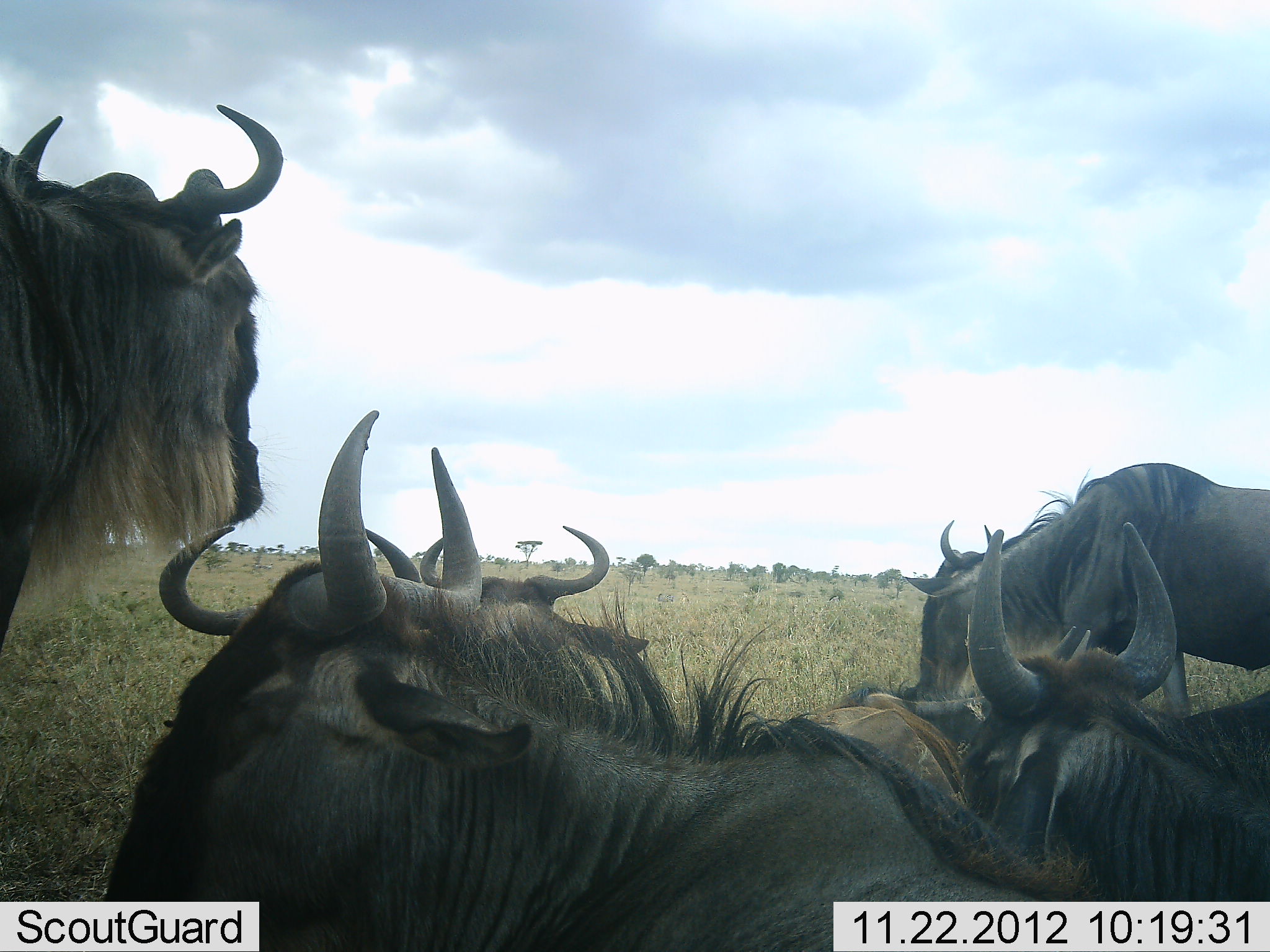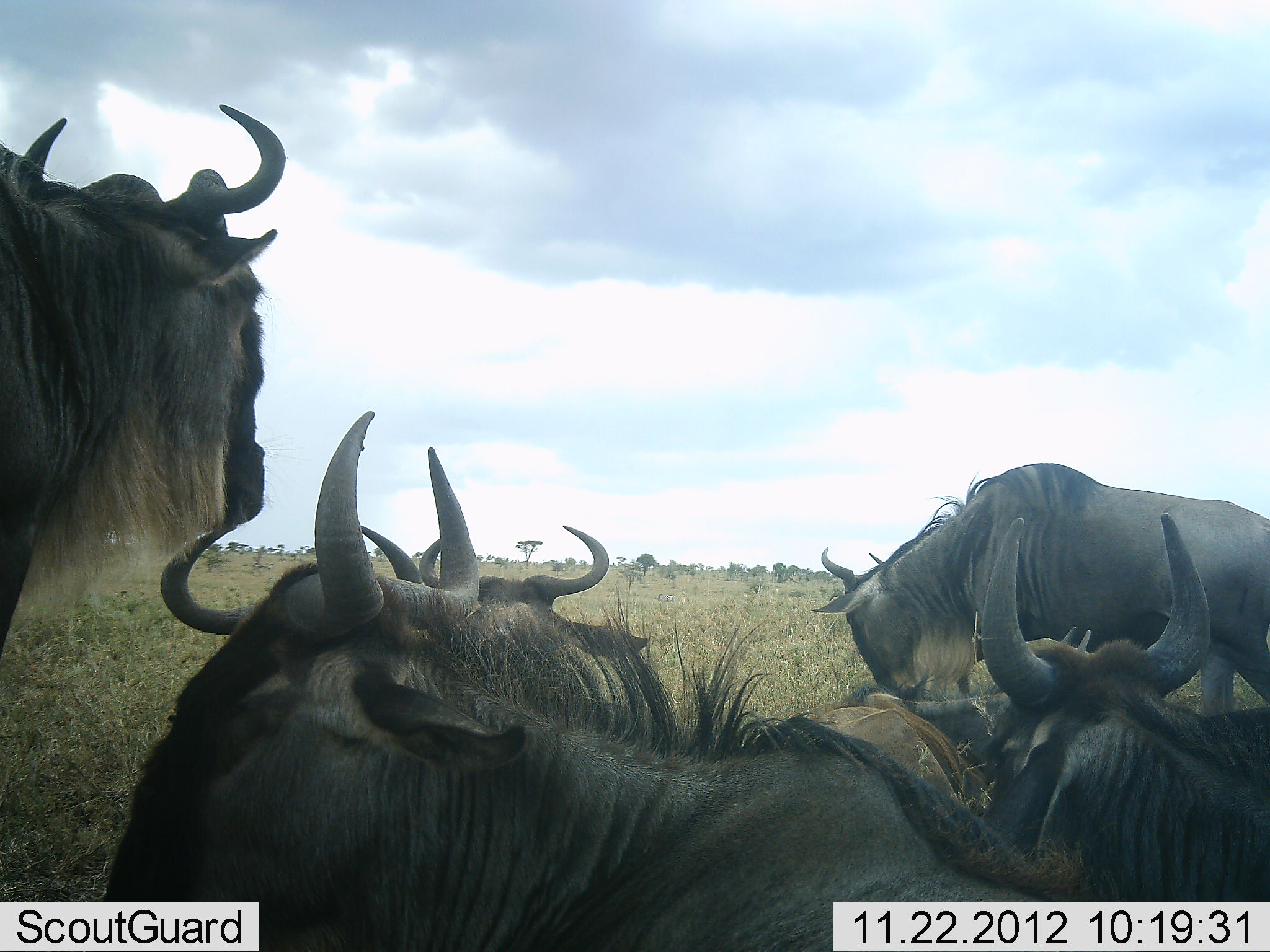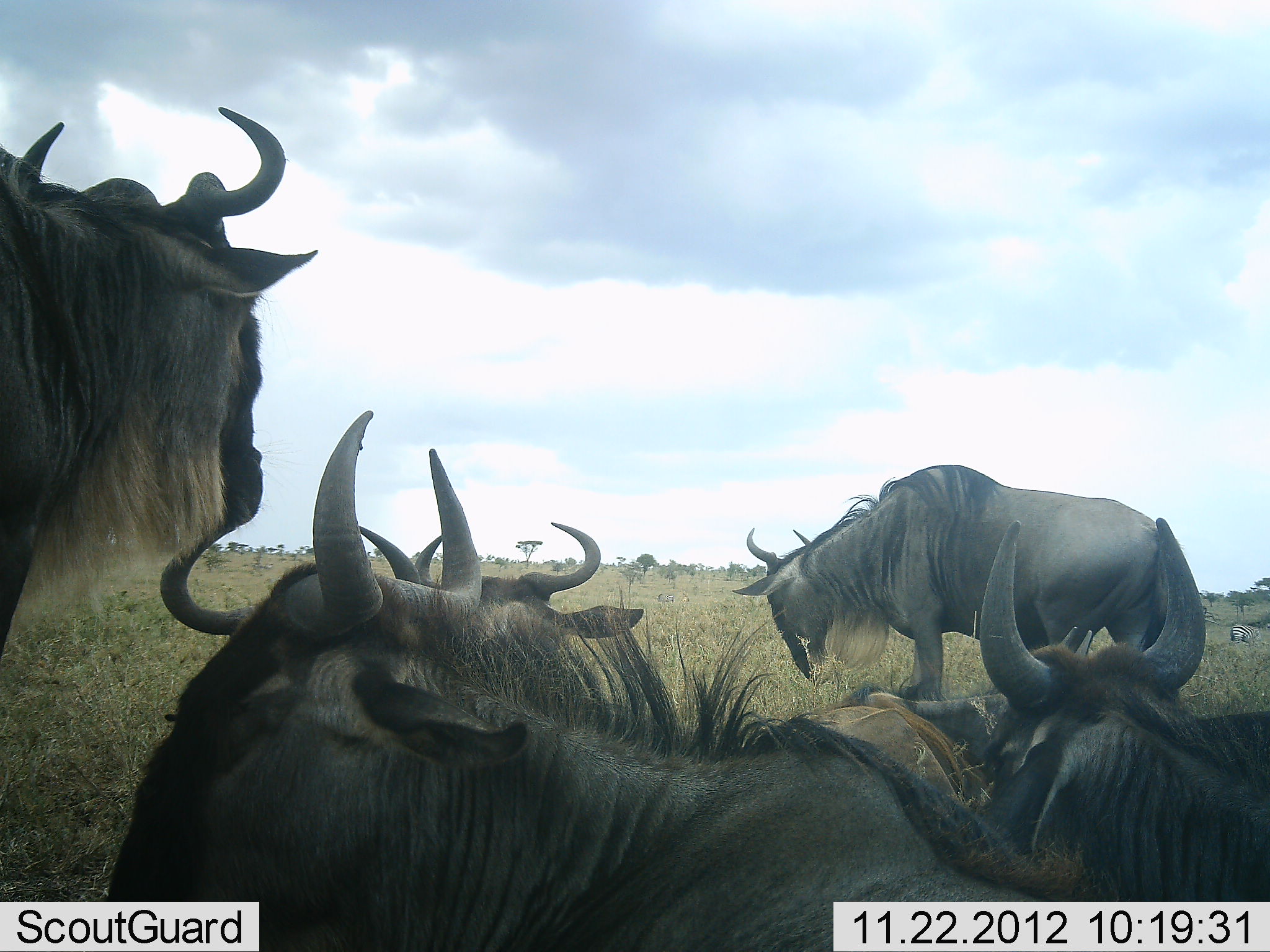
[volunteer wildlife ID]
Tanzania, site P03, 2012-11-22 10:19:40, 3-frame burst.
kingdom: Animalia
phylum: Chordata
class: Mammalia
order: Artiodactyla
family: Bovidae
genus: Connochaetes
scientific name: Connochaetes taurinus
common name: blue wildebeest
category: wildebeest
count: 7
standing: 80%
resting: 90%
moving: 20%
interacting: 0%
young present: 20%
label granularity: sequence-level